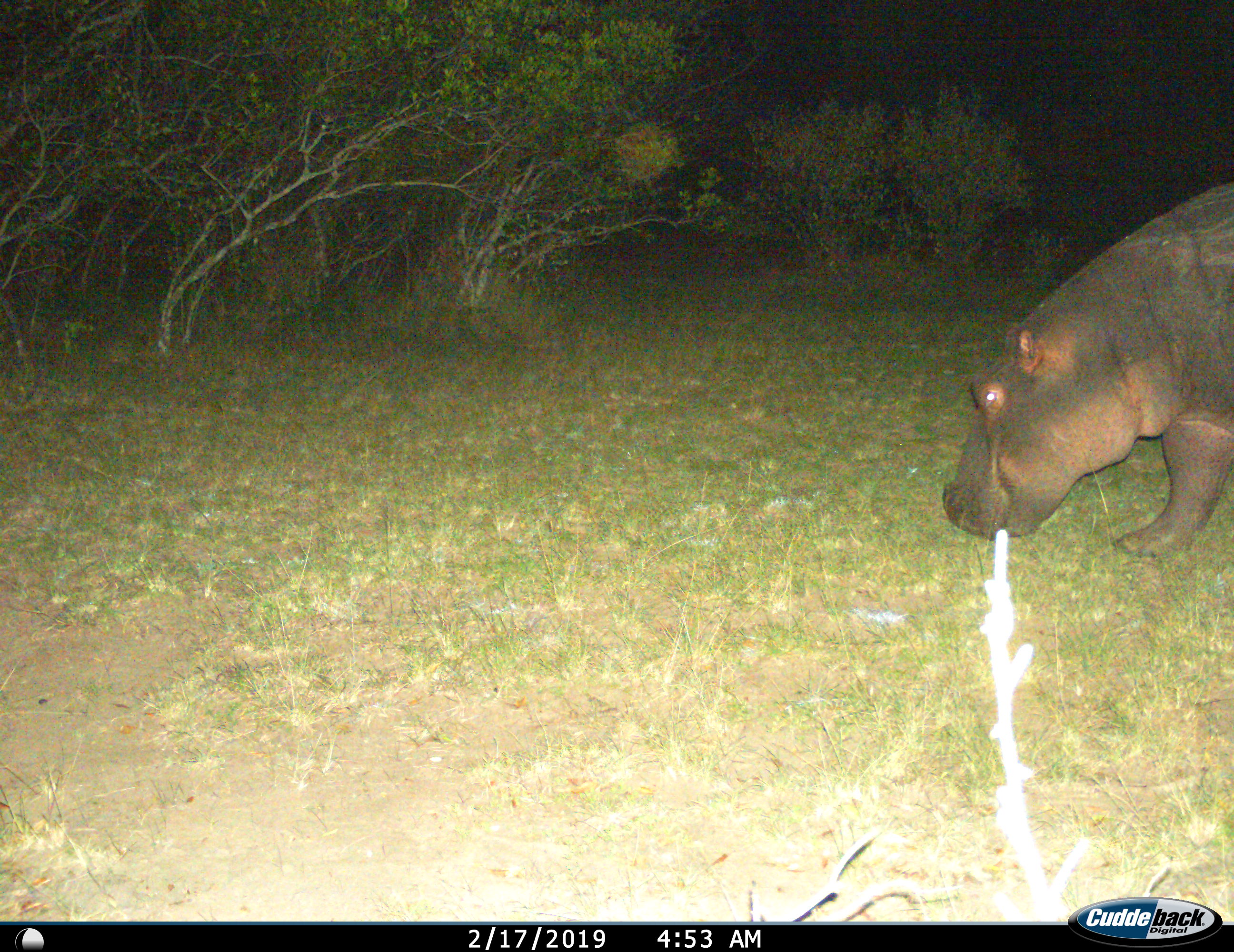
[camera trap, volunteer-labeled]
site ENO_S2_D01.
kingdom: Animalia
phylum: Chordata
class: Mammalia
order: Artiodactyla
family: Hippopotamidae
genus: Hippopotamus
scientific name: Hippopotamus amphibius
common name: hippopotamus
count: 1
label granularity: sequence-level